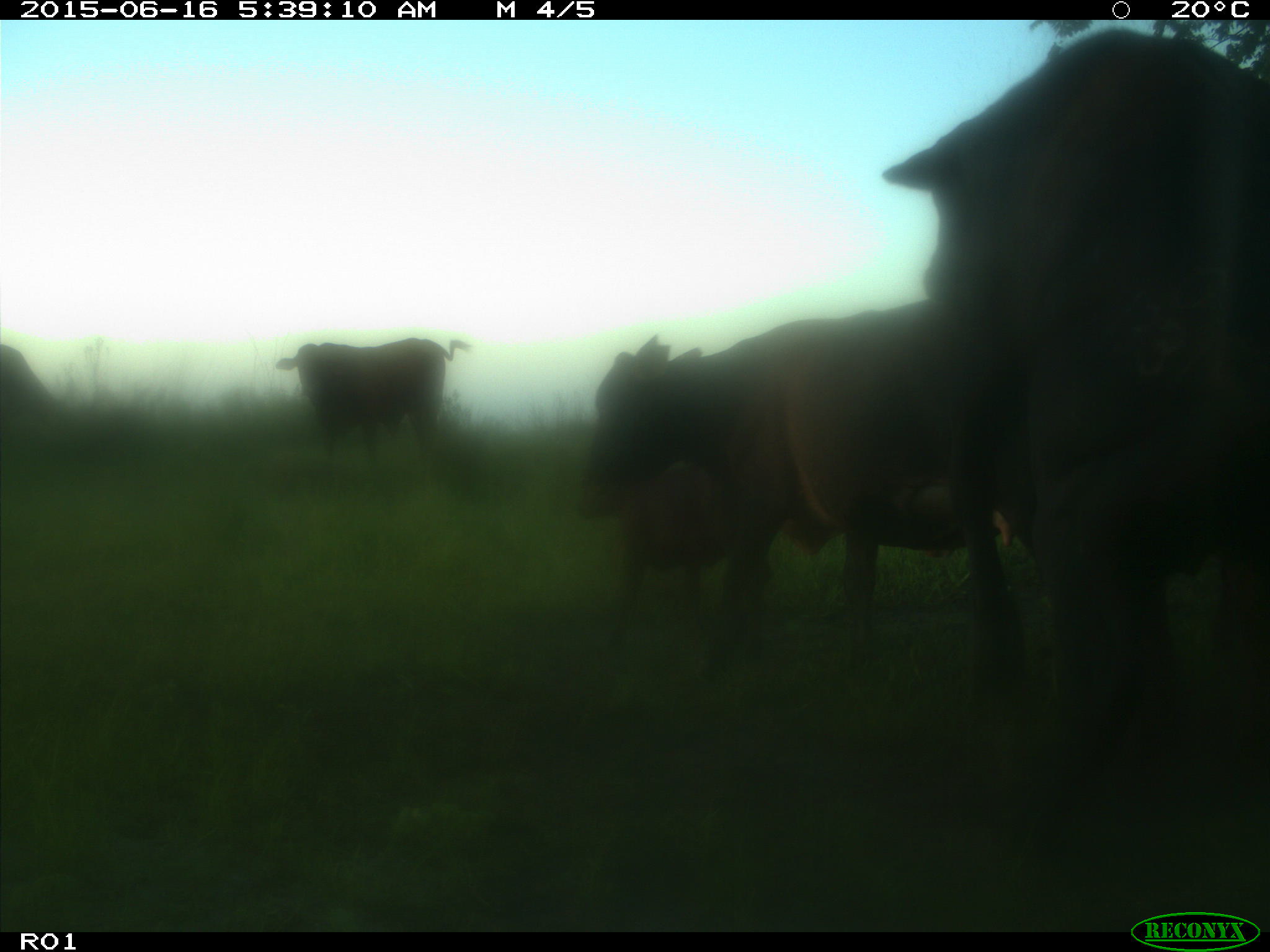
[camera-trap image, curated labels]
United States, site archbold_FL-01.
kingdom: Animalia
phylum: Chordata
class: Mammalia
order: Artiodactyla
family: Bovidae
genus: Bos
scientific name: Bos taurus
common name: domestic cow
Bos taurus (domestic cow).